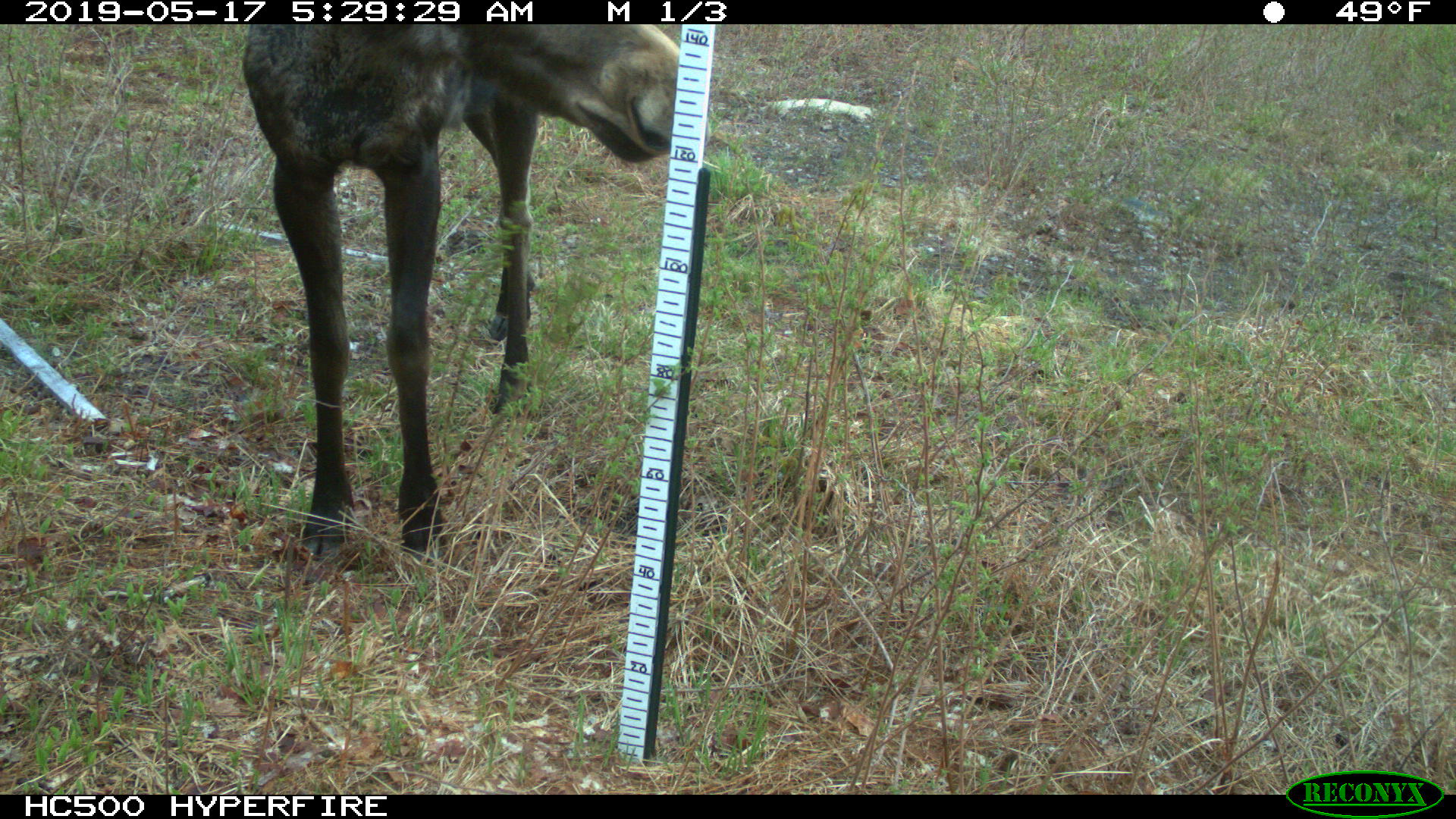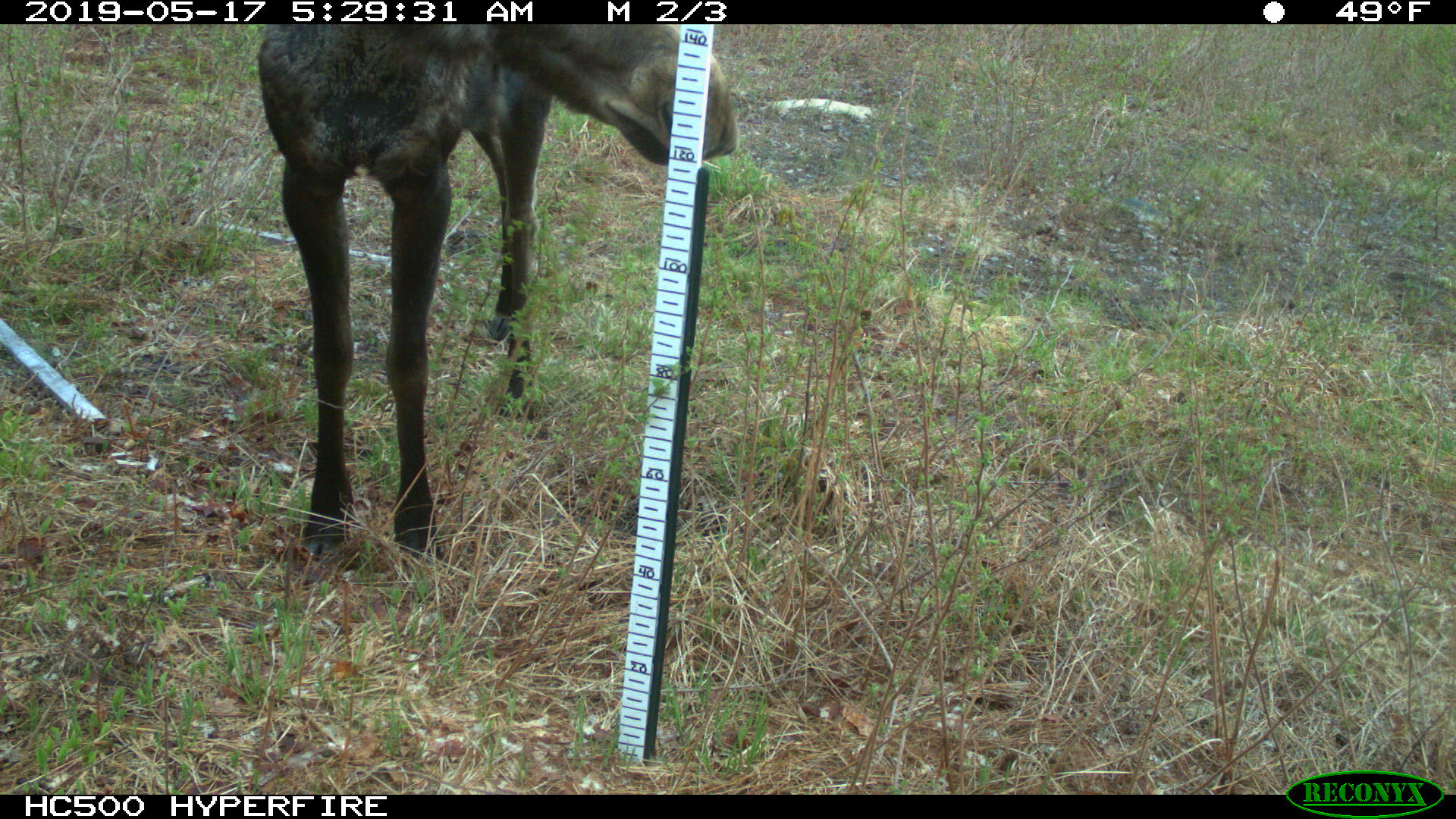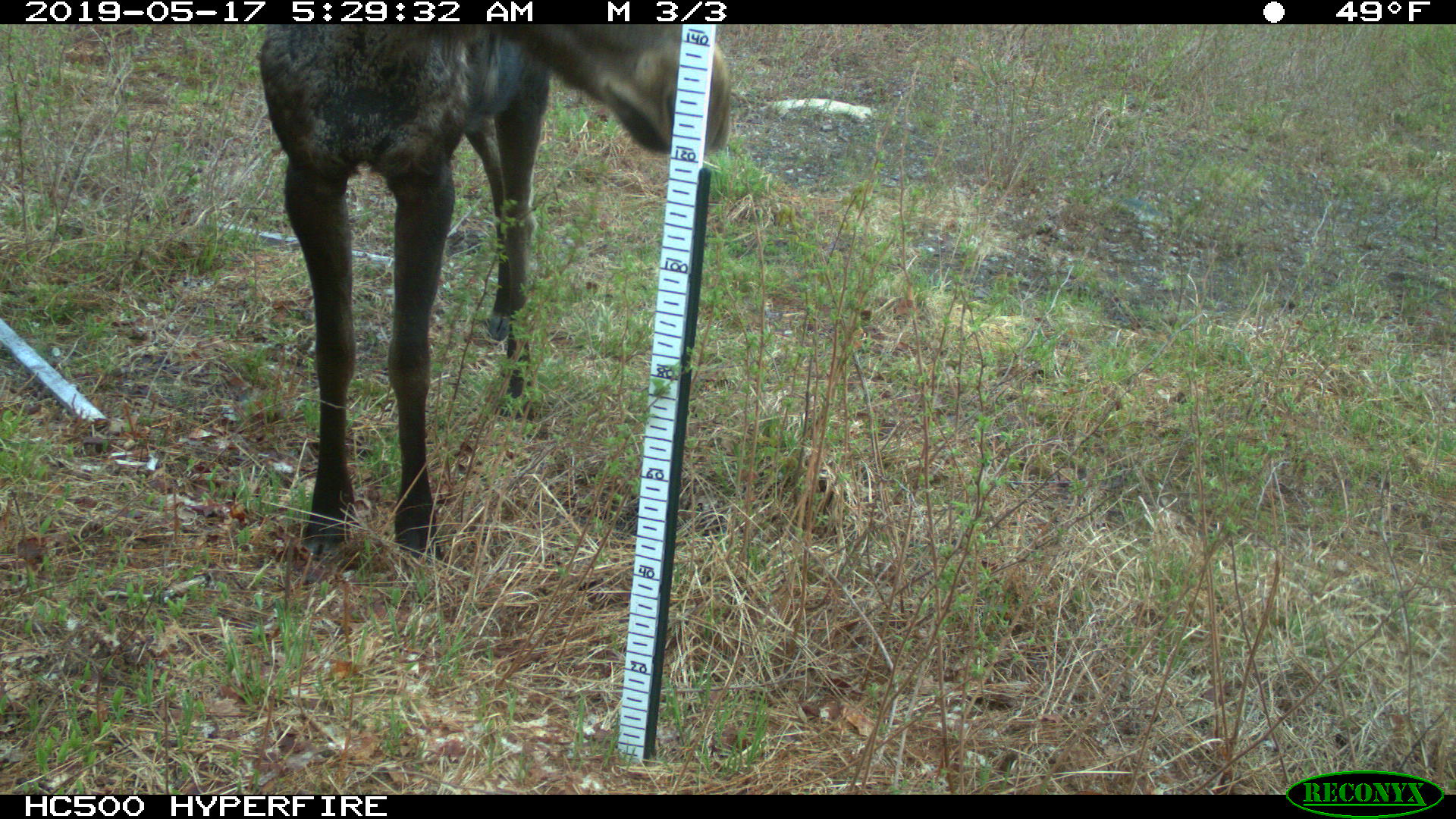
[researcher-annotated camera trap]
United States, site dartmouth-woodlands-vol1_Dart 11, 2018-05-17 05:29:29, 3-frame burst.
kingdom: Animalia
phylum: Chordata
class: Mammalia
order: Artiodactyla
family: Cervidae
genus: Alces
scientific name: Alces alces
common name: moose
Moose (Alces alces).